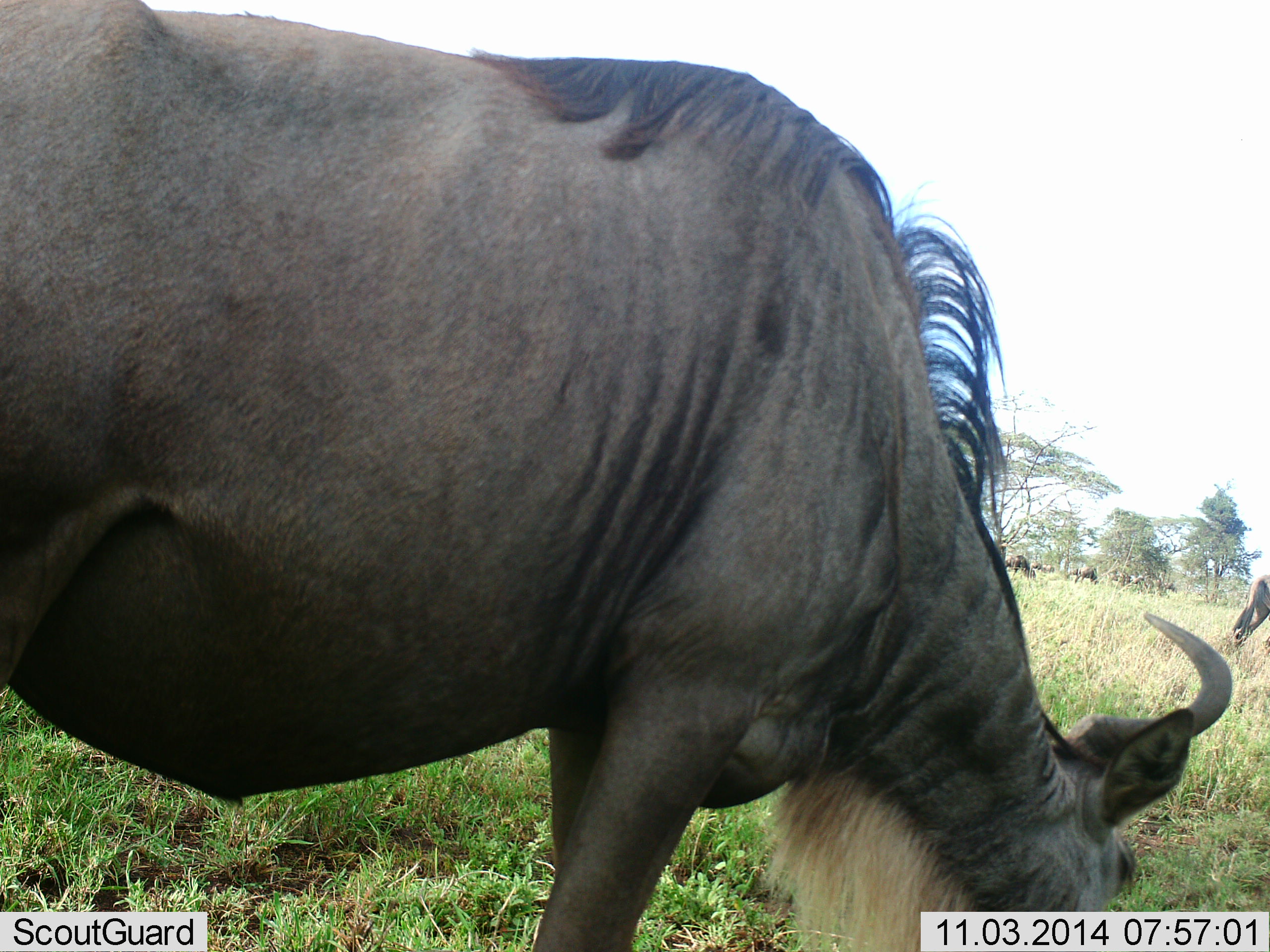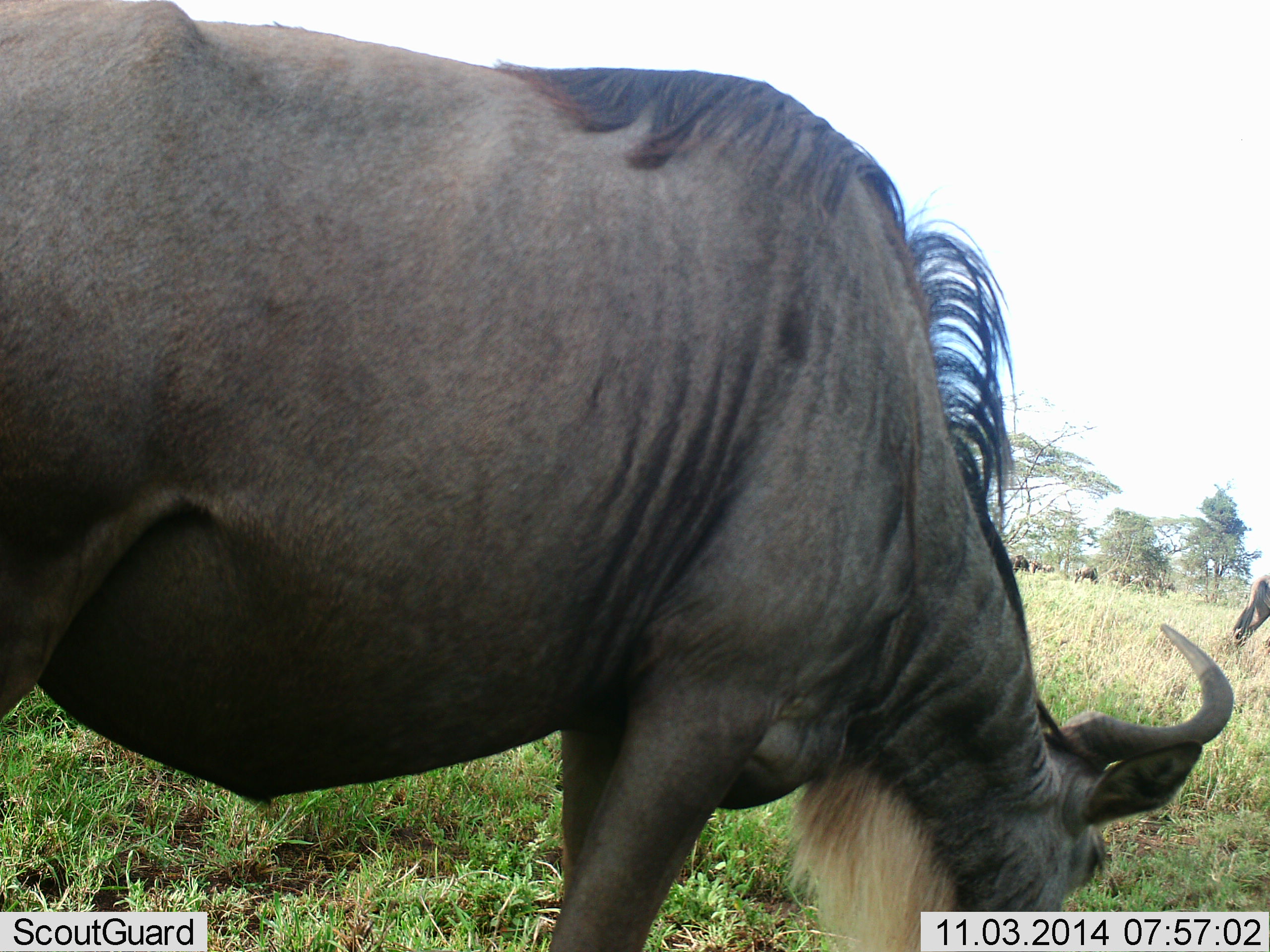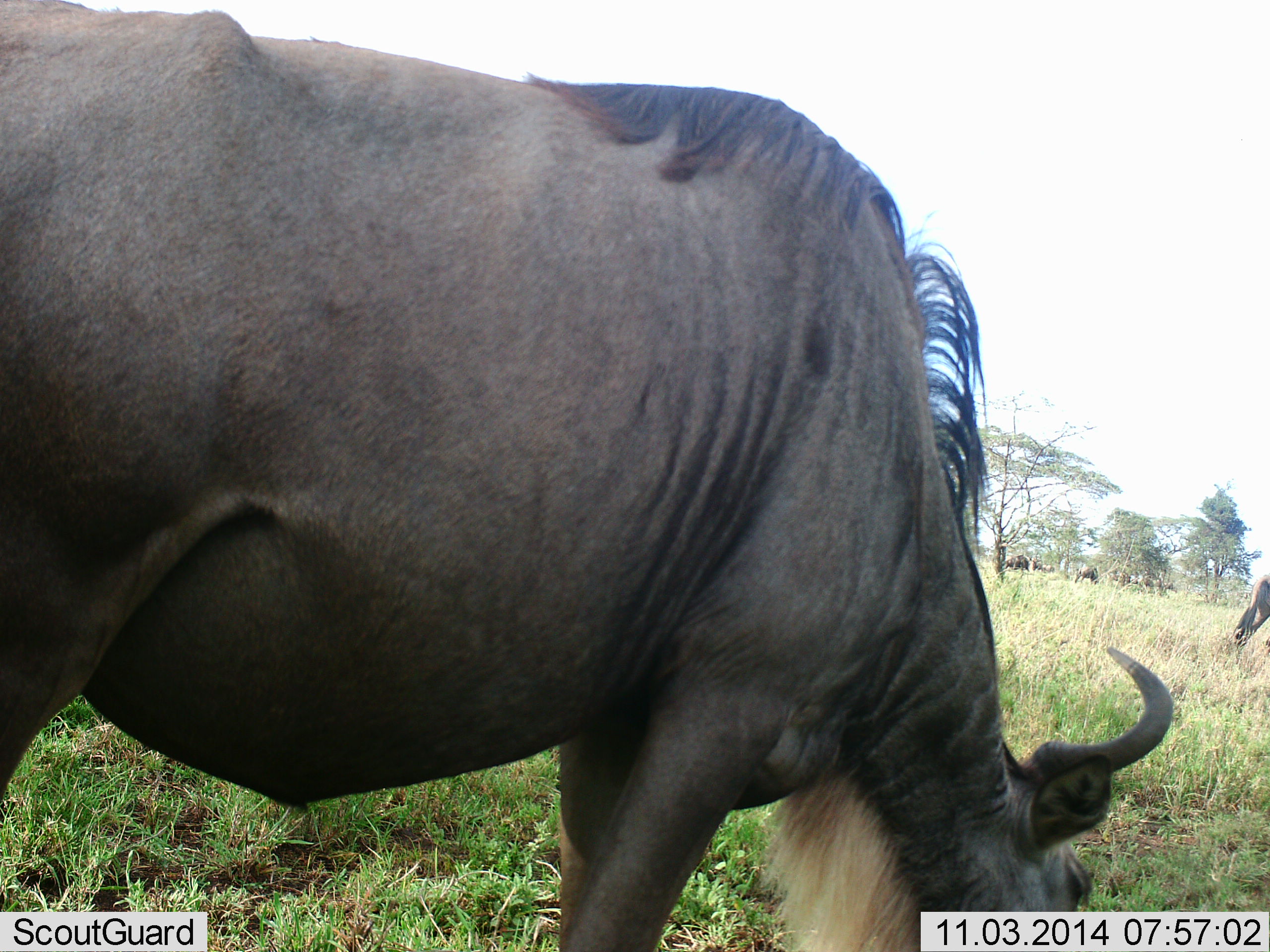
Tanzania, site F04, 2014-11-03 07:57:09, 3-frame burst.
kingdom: Animalia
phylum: Chordata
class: Mammalia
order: Artiodactyla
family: Bovidae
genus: Connochaetes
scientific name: Connochaetes taurinus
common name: blue wildebeest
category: wildebeest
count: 6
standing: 30%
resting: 0%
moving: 20%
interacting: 10%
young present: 0%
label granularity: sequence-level